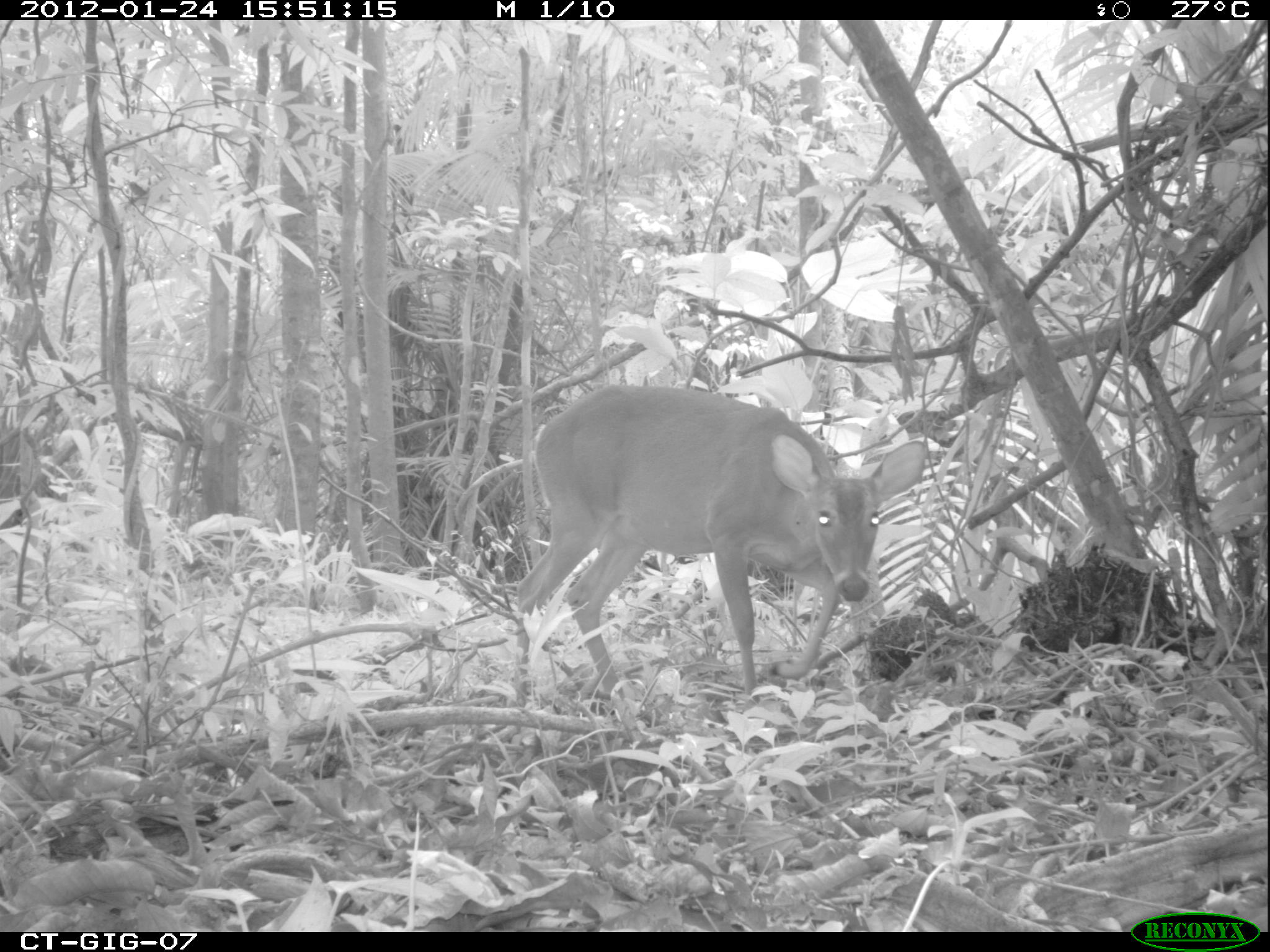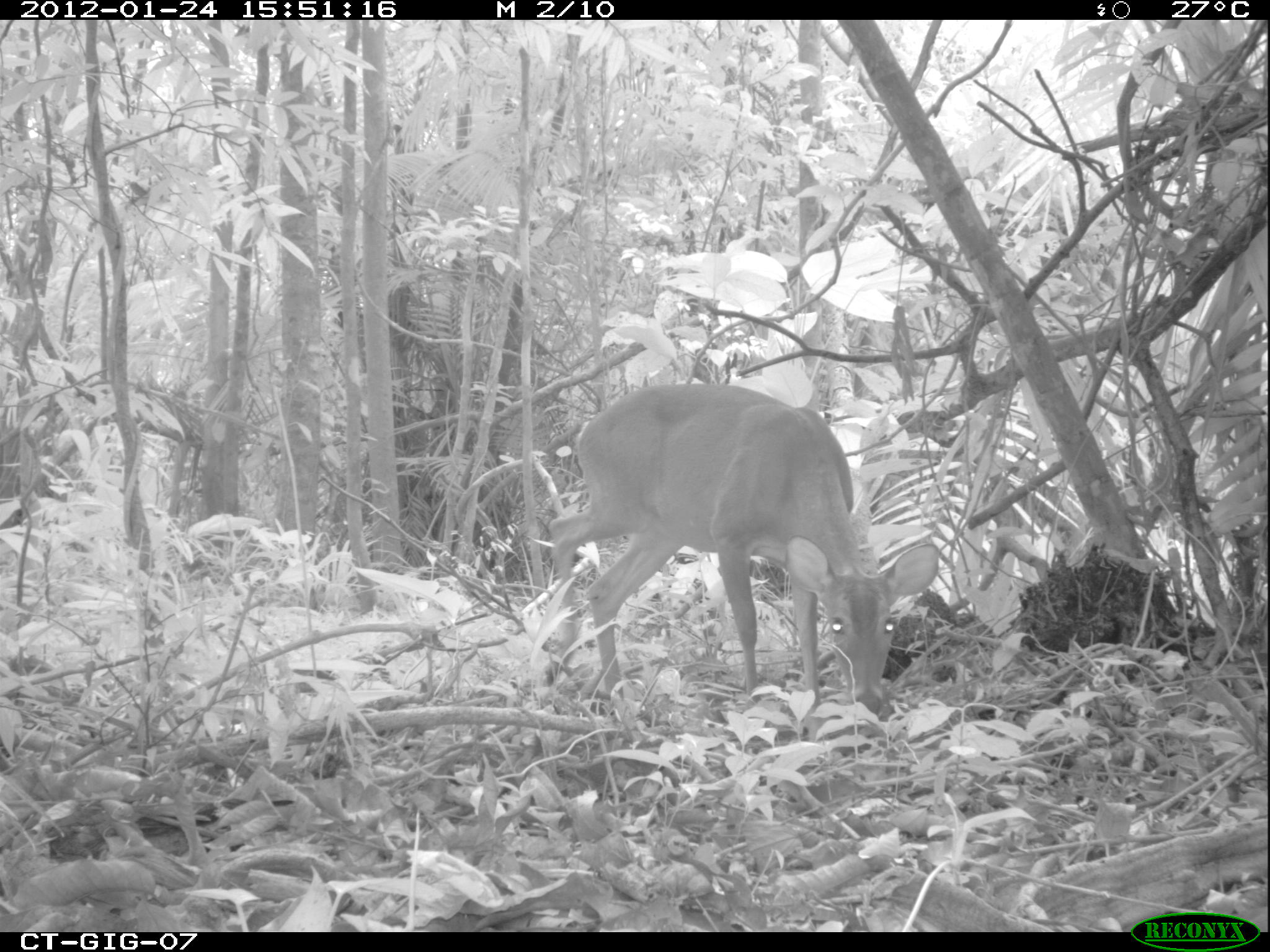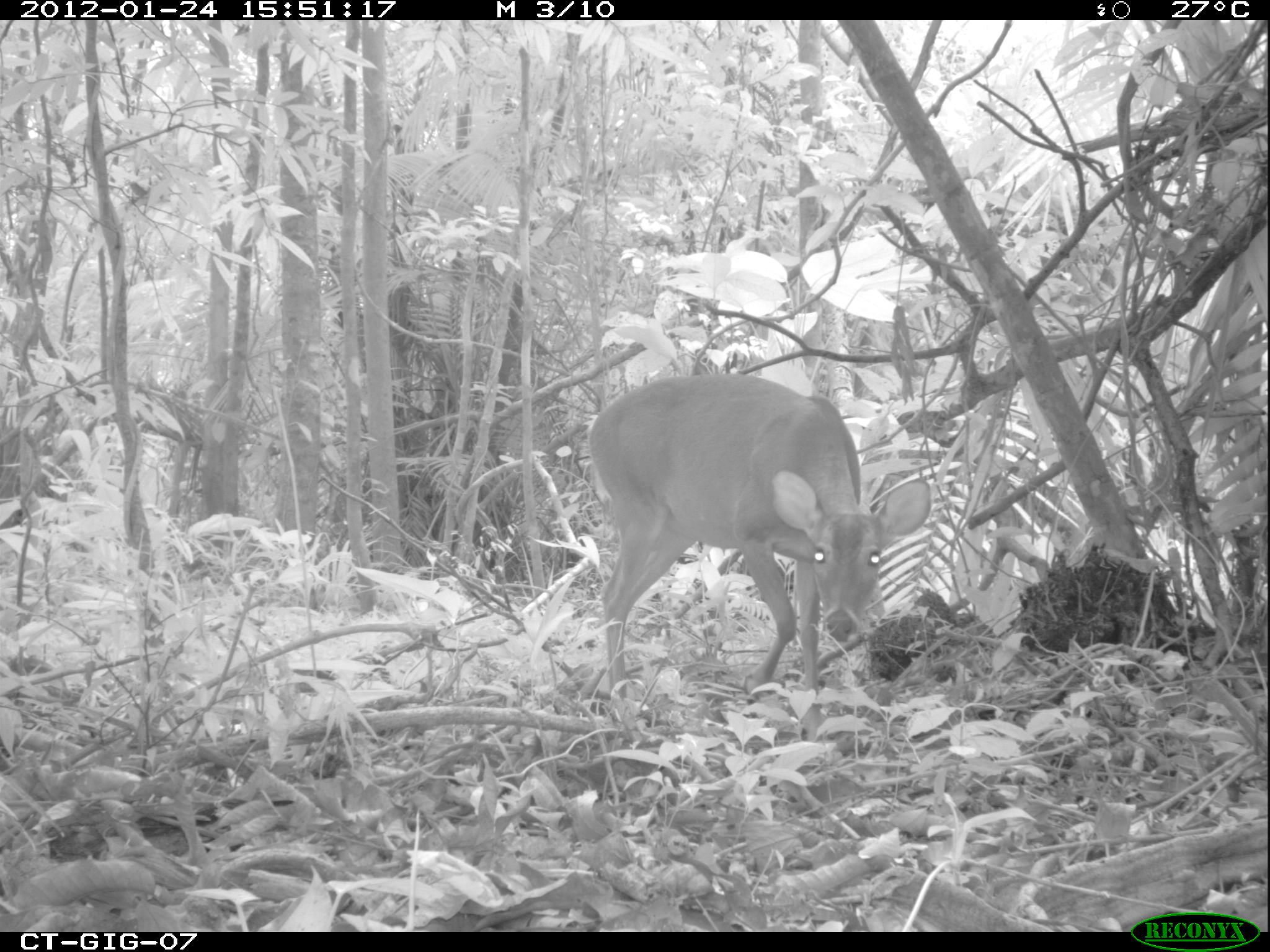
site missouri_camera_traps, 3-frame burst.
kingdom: Animalia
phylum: Chordata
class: Mammalia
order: Artiodactyla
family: Cervidae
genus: Odocoileus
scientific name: Odocoileus virginianus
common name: white-tailed deer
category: white tailed deer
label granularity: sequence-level